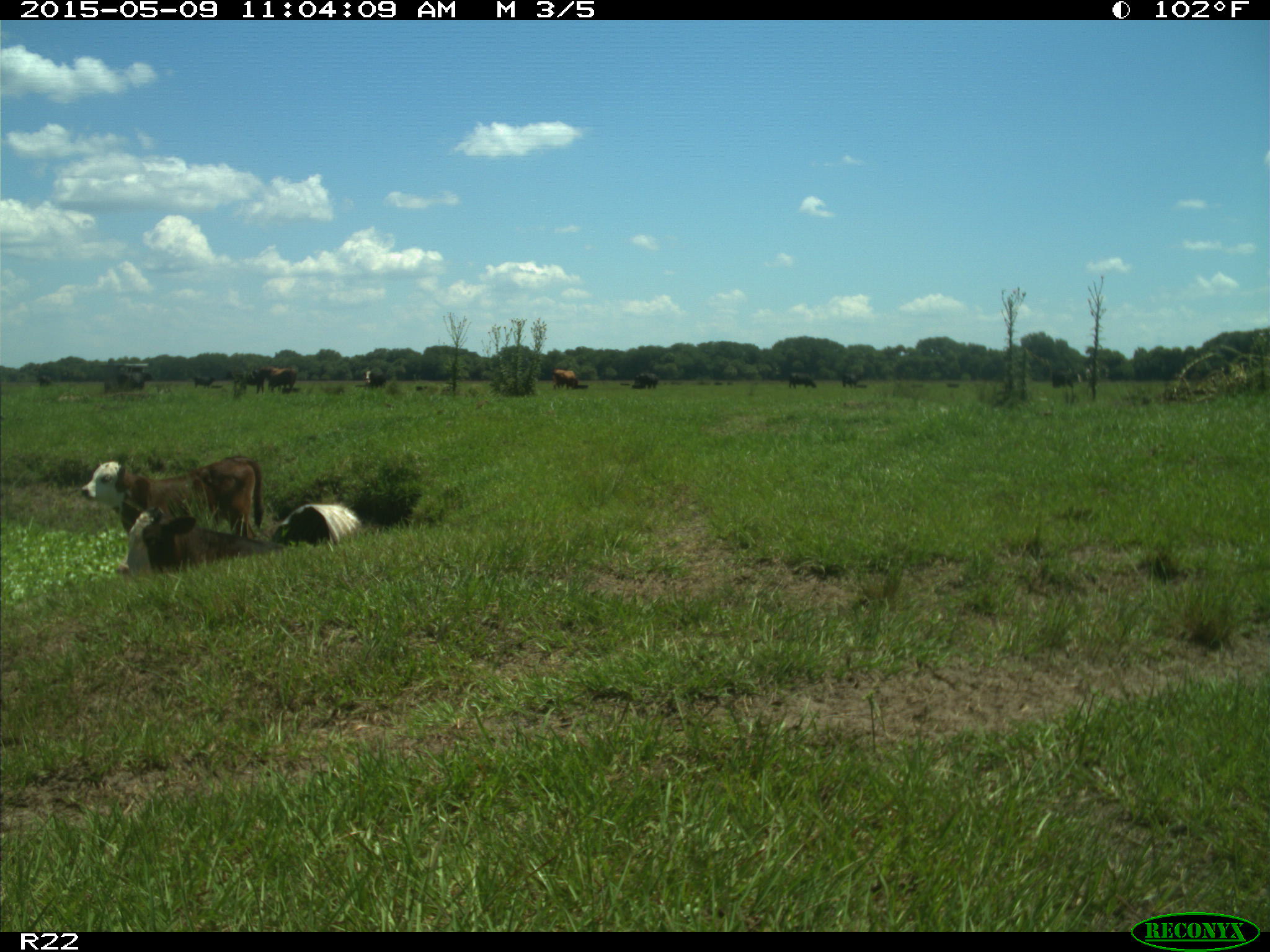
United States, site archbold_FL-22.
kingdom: Animalia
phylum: Chordata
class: Mammalia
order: Artiodactyla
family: Bovidae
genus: Bos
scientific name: Bos taurus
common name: domestic cow